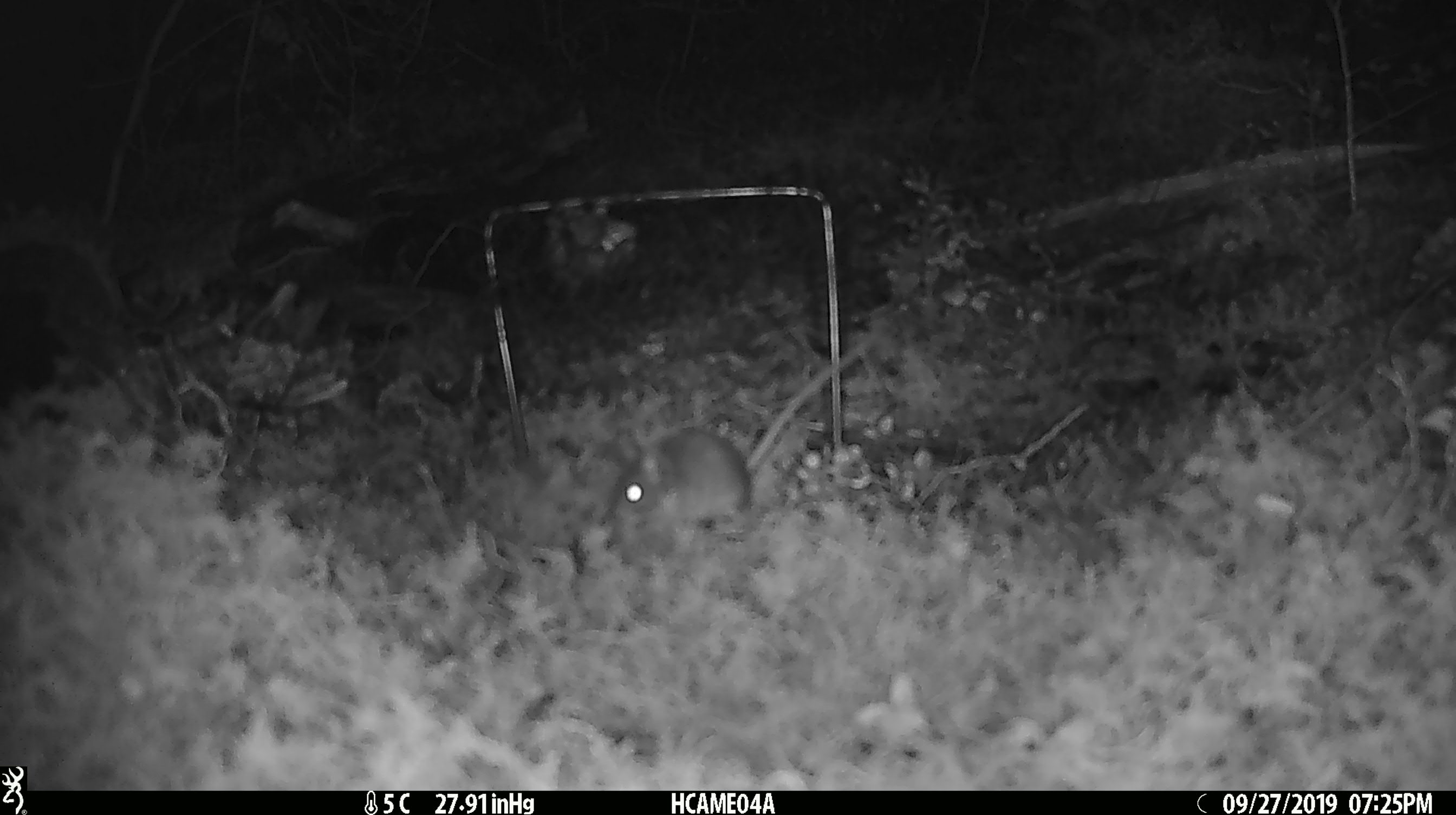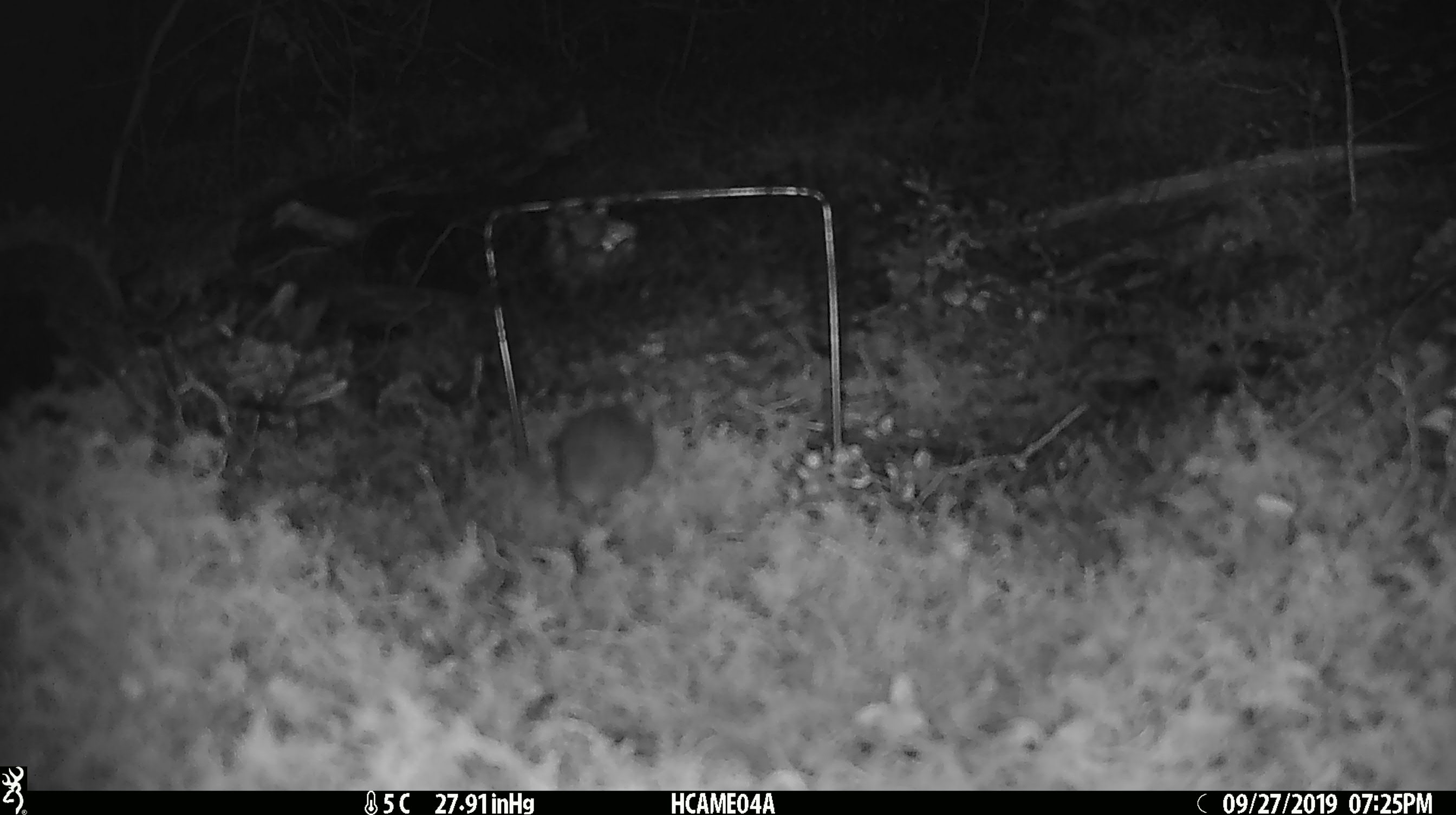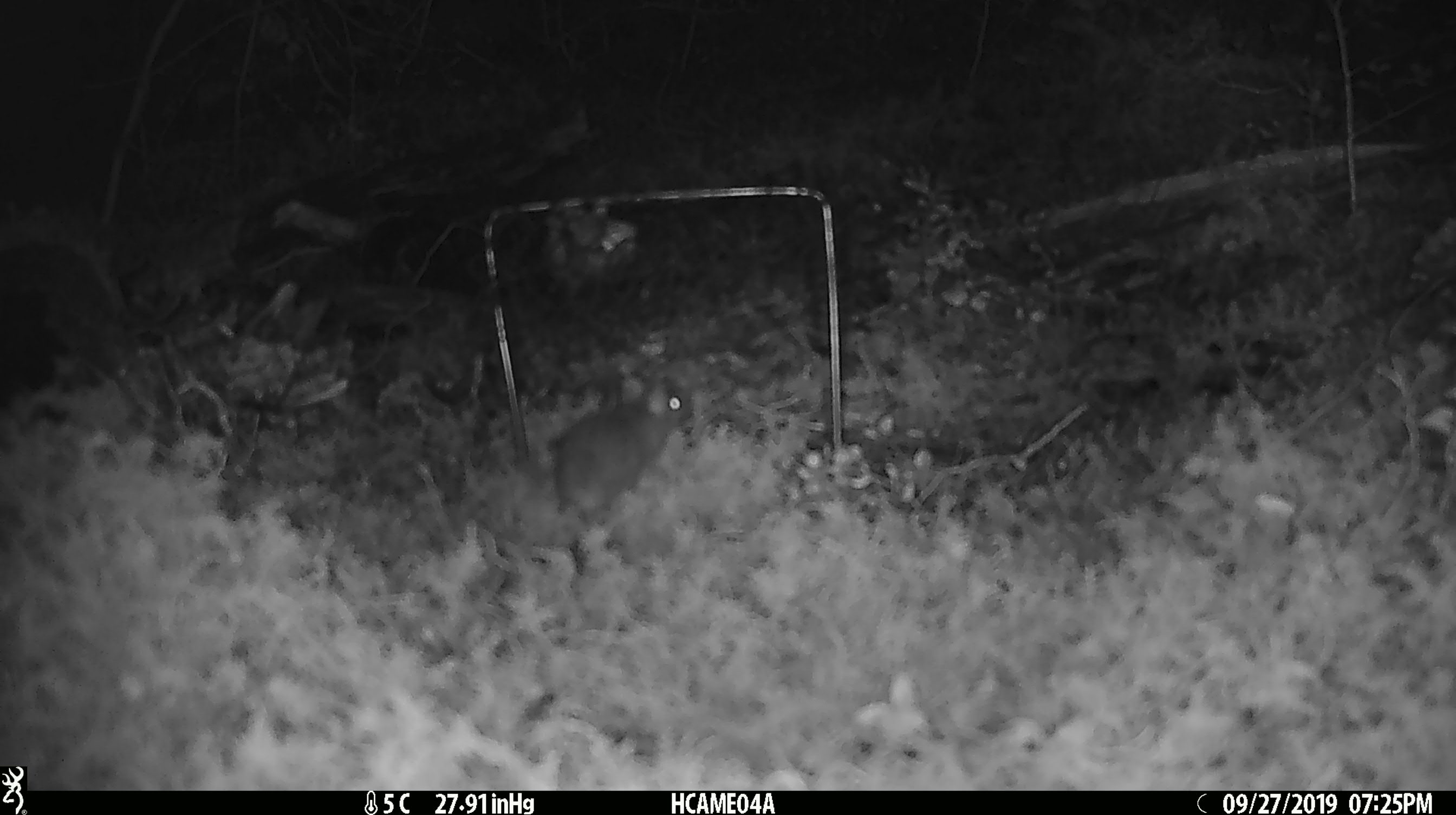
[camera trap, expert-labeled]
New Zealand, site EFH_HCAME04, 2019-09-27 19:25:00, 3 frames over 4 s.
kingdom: Animalia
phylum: Chordata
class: Mammalia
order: Rodentia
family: Muridae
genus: Mus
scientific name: Mus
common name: mouse